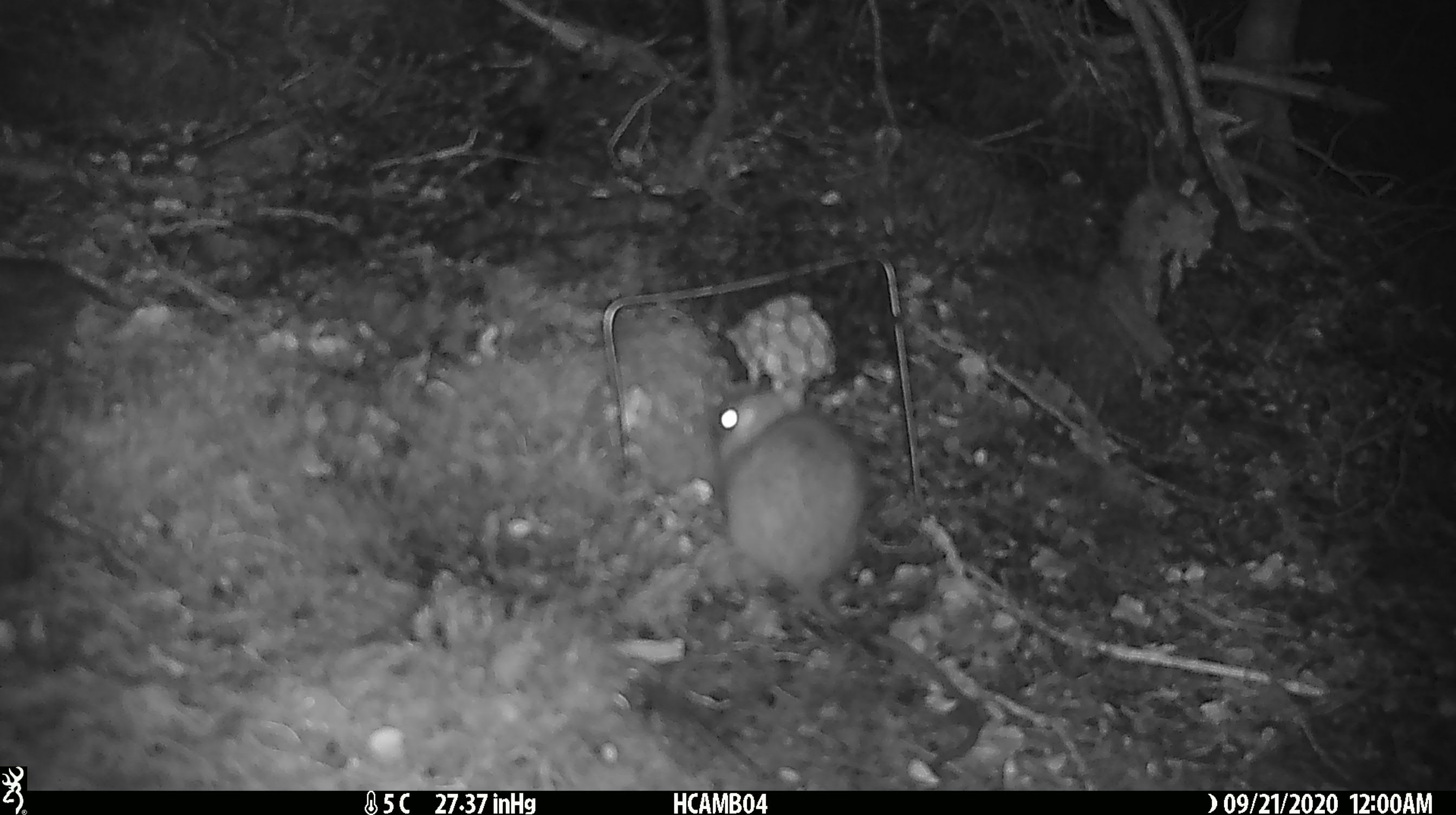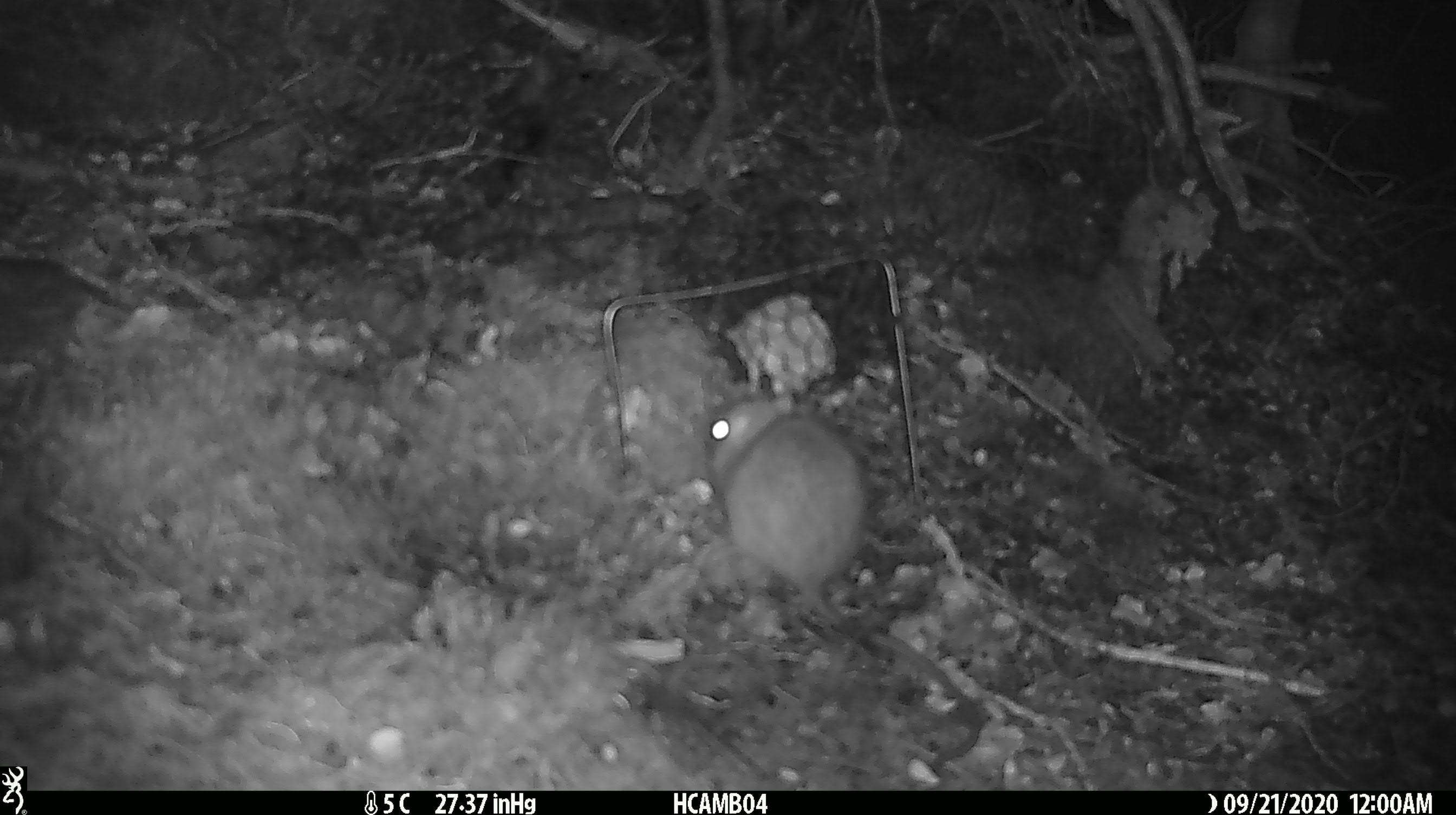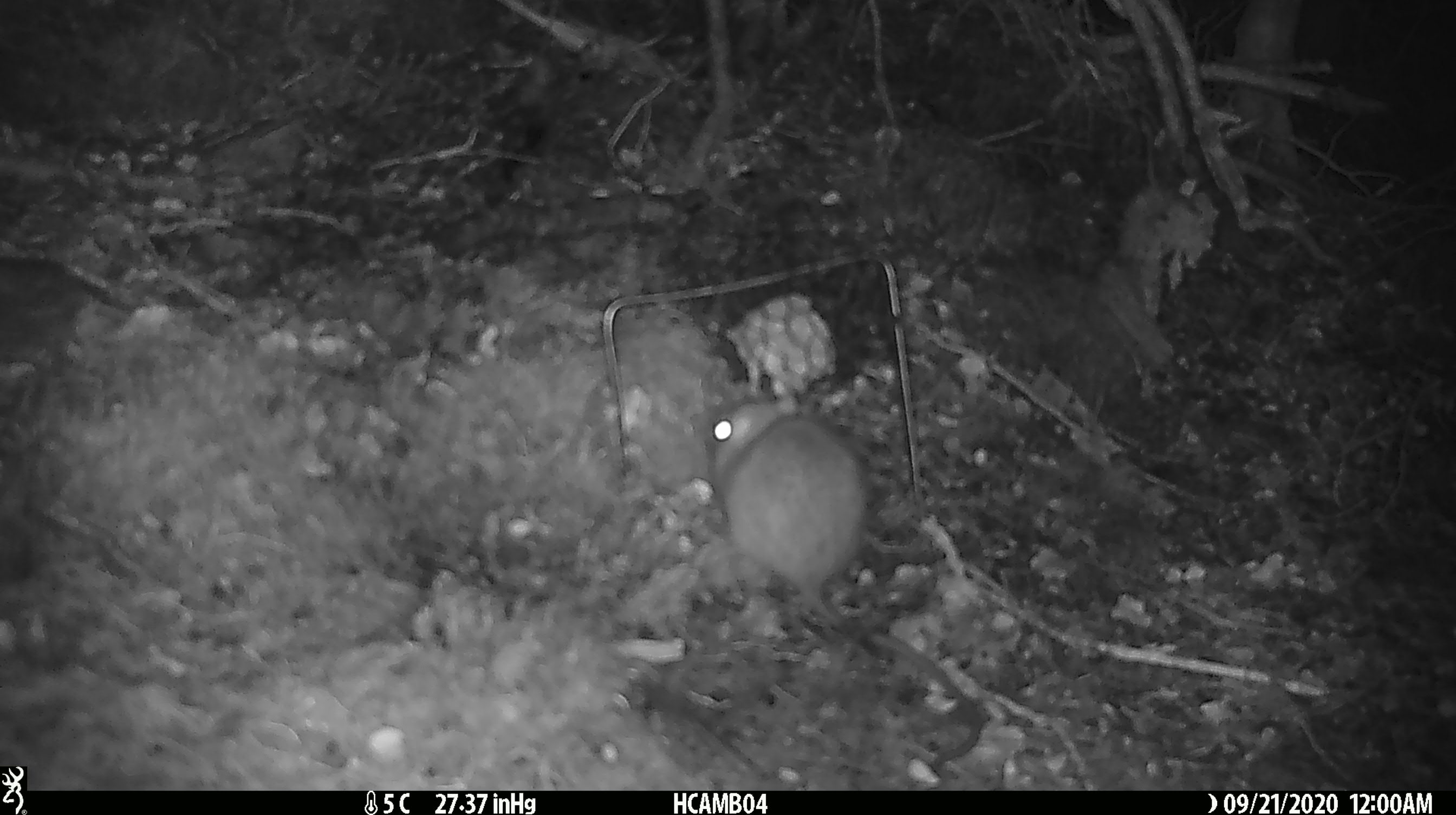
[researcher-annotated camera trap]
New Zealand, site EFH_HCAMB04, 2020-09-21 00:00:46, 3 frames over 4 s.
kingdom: Animalia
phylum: Chordata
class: Mammalia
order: Rodentia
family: Muridae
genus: Rattus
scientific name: Rattus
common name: rat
Rat (Rattus).